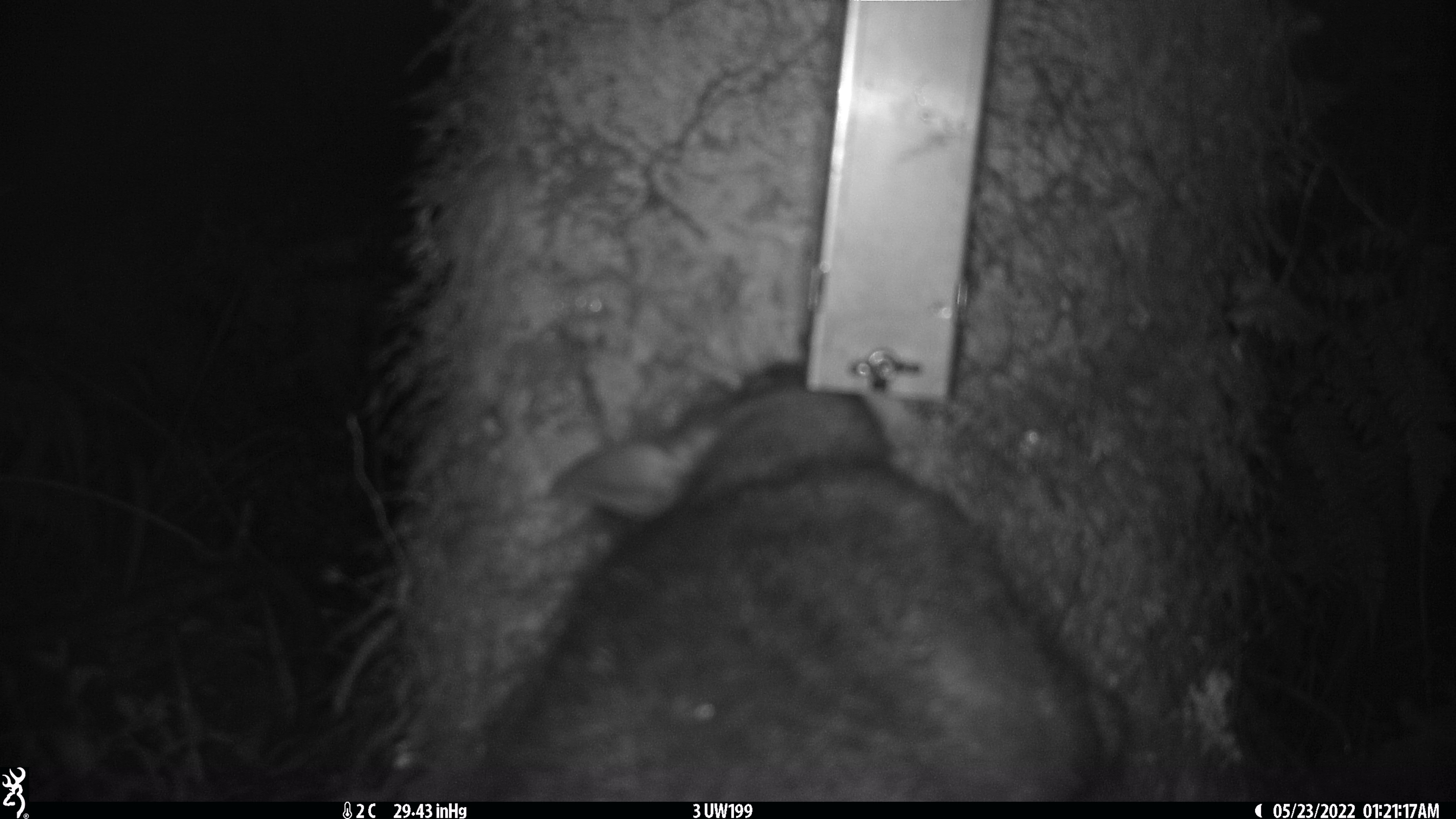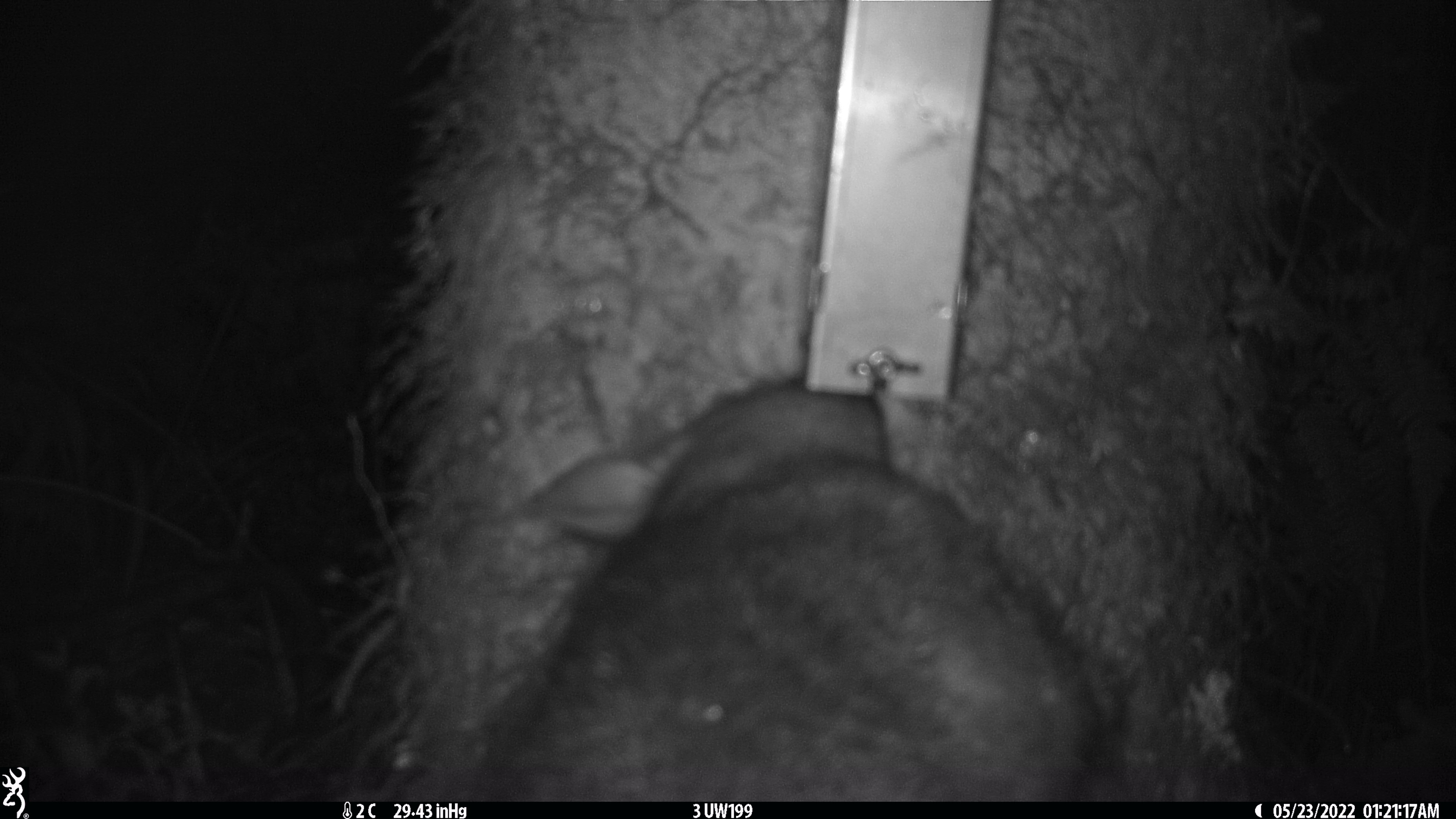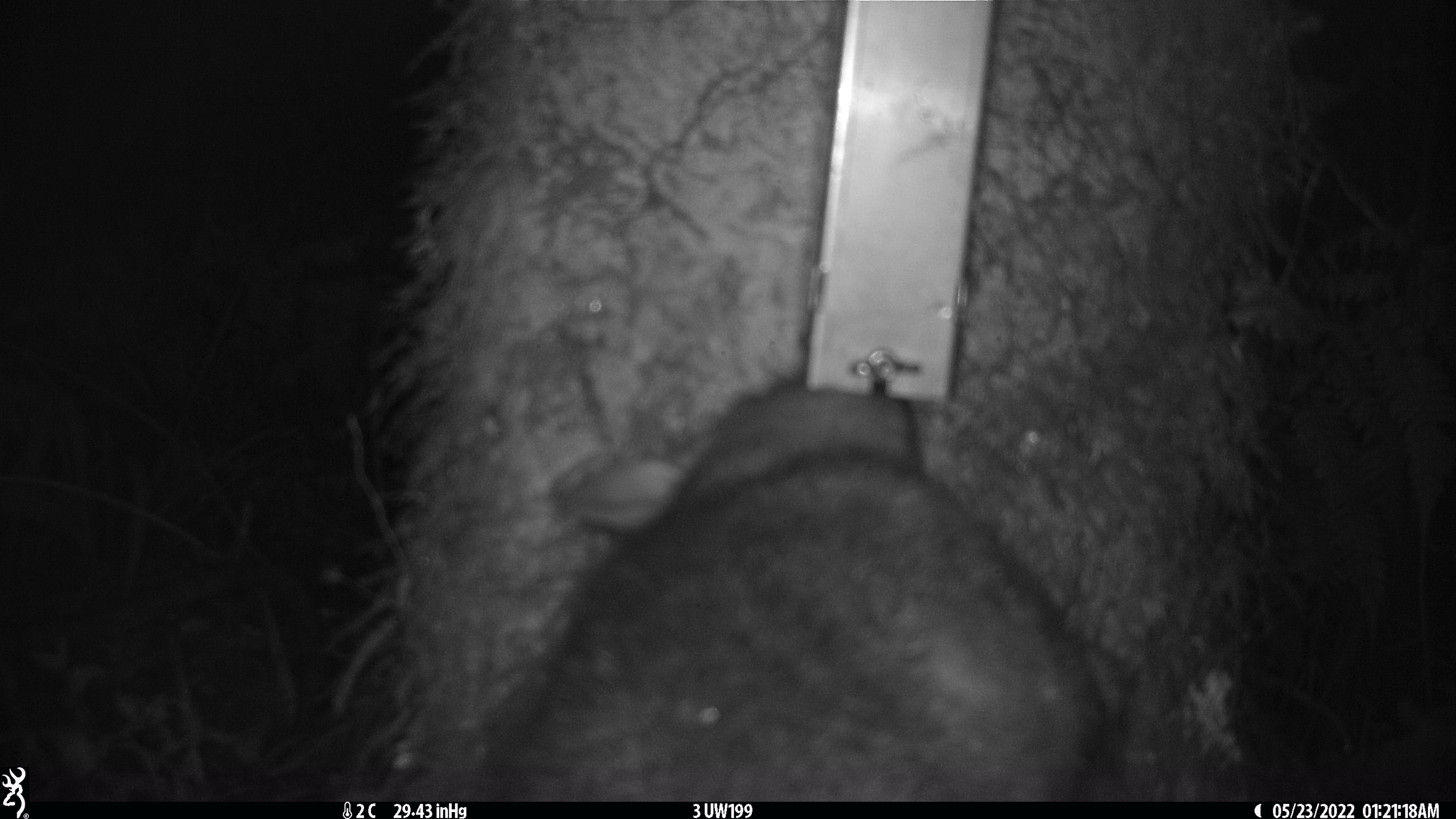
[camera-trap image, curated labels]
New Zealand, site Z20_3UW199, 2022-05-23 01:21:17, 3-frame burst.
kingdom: Animalia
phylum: Chordata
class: Mammalia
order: Diprotodontia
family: Phalangeridae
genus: Trichosurus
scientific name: Trichosurus vulpecula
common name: common brushtail possum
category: possum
Possum (common brushtail possum) (Trichosurus vulpecula).